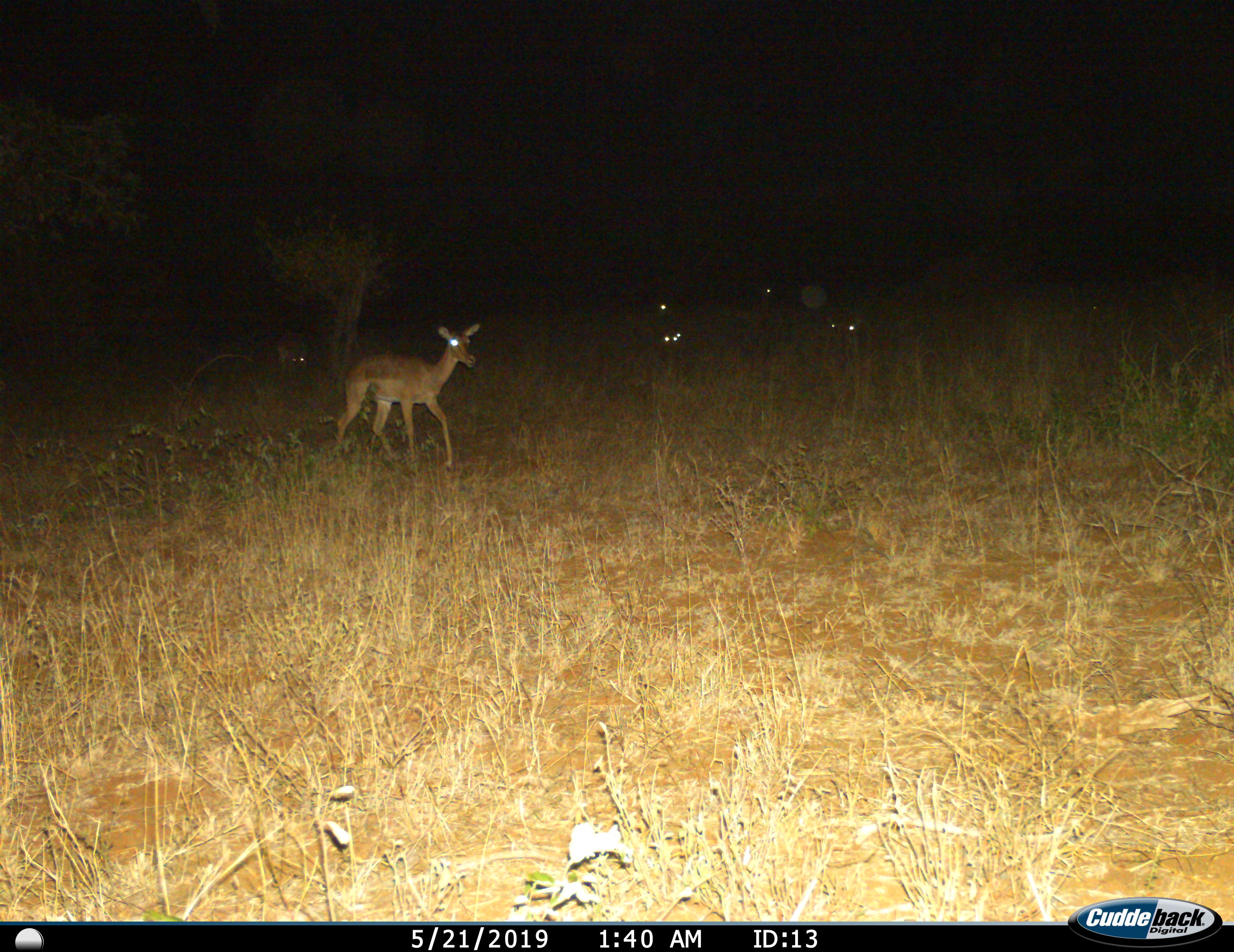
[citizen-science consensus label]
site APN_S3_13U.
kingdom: Animalia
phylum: Chordata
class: Mammalia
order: Artiodactyla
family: Bovidae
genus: Aepyceros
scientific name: Aepyceros melampus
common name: impala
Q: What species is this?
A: Impala (Aepyceros melampus).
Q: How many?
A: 7.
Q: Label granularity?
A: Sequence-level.